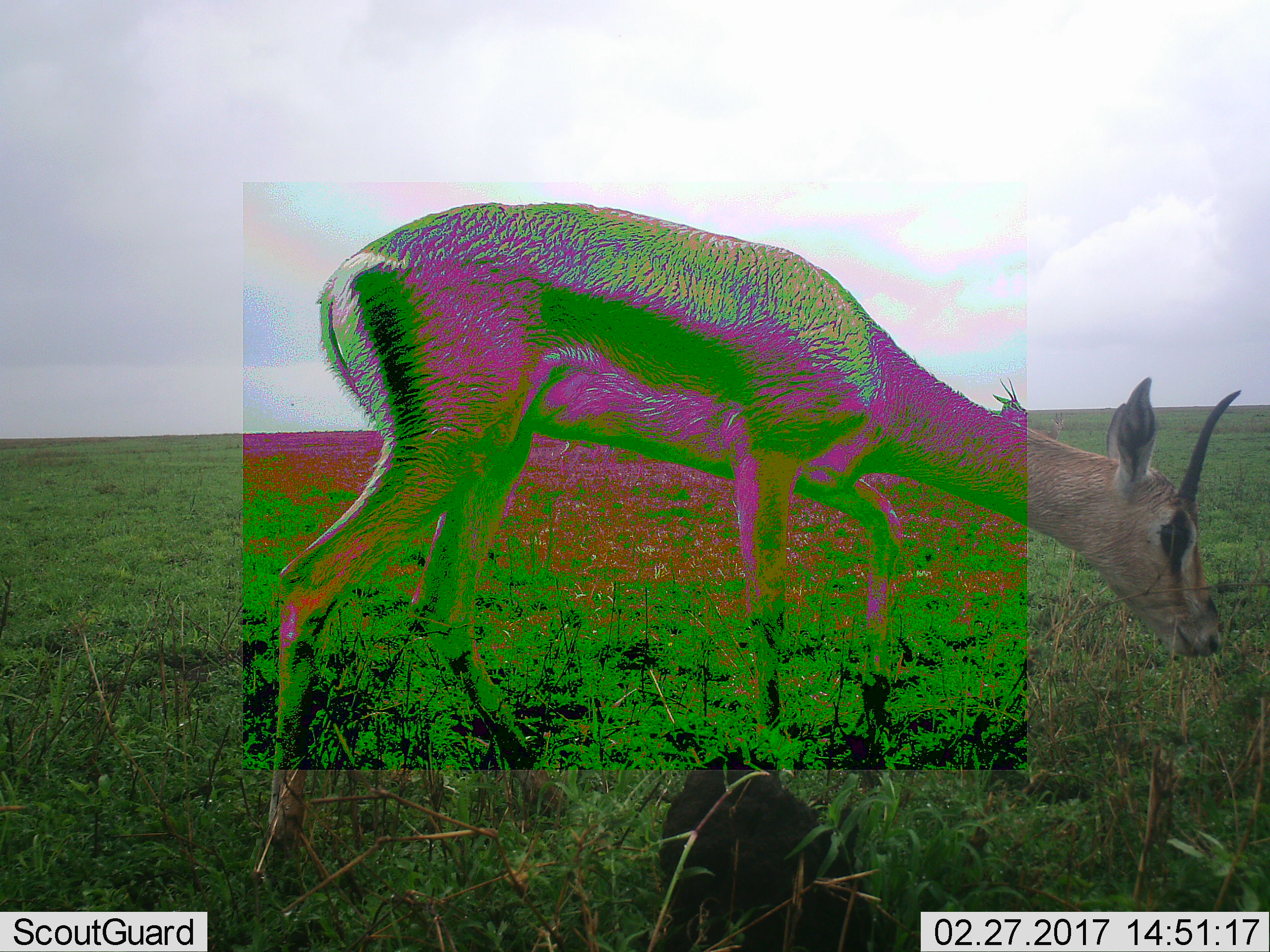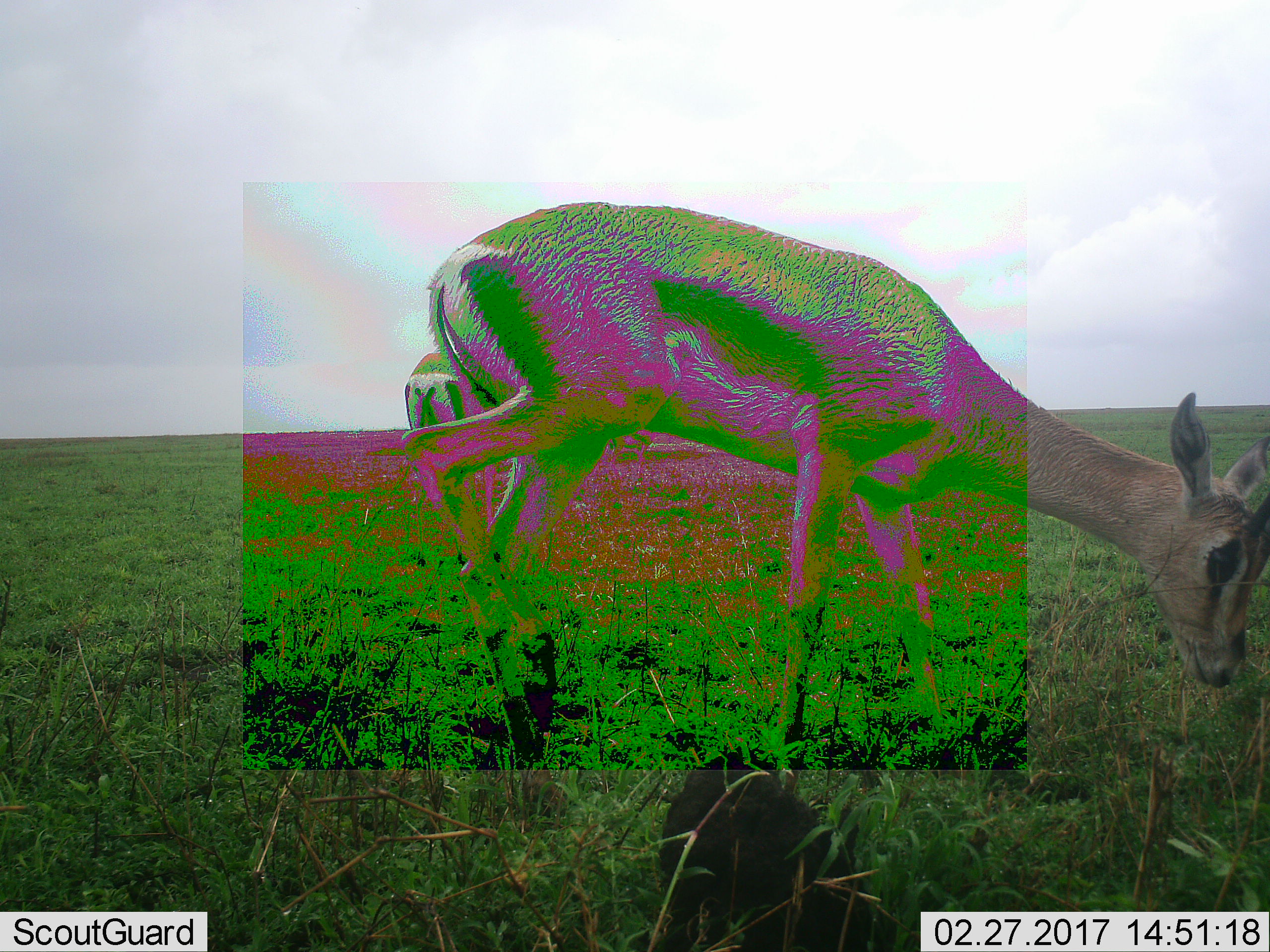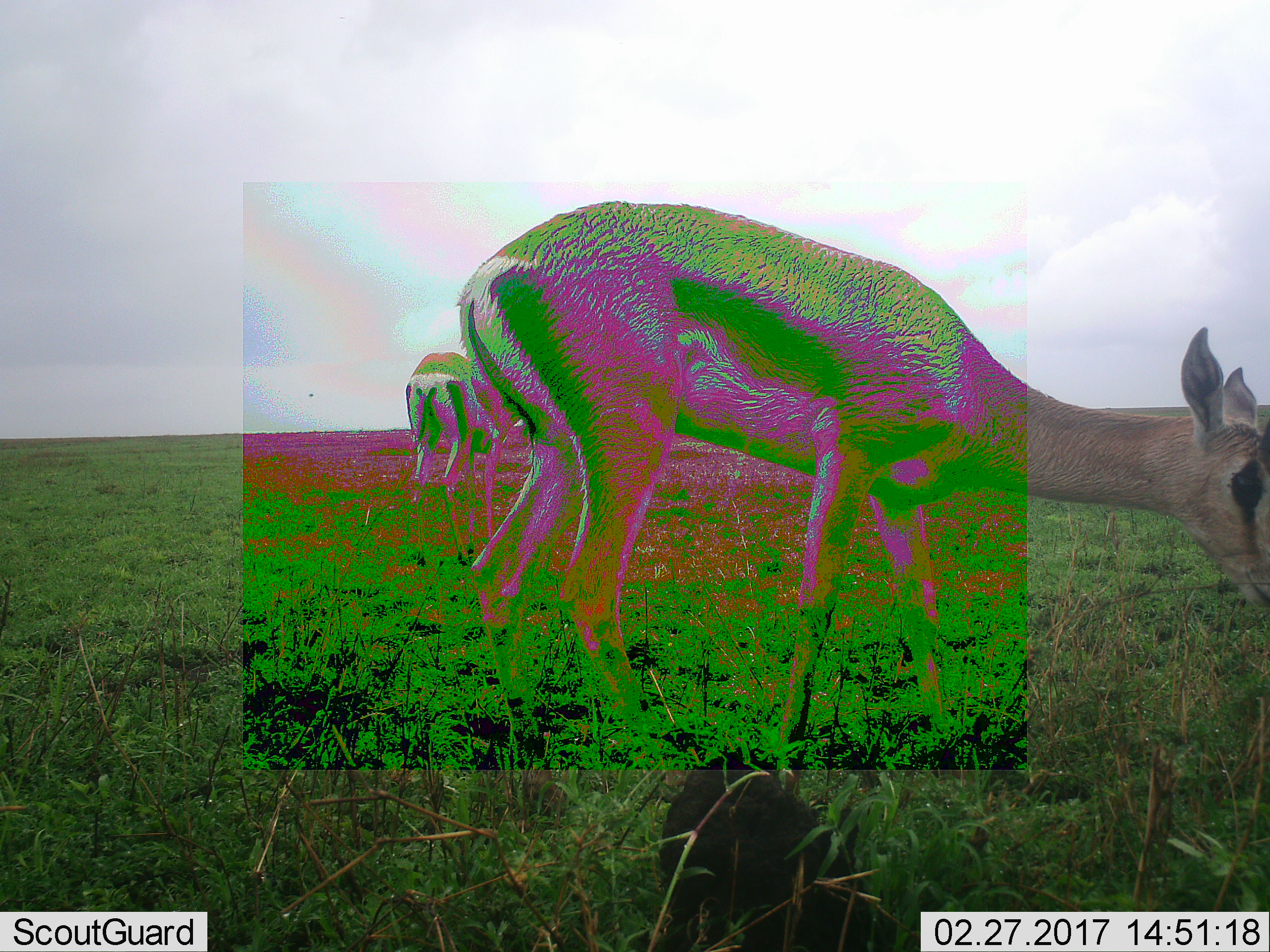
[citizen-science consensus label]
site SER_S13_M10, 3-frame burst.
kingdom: Animalia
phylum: Chordata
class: Mammalia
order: Artiodactyla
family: Bovidae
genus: Eudorcas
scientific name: Eudorcas thomsonii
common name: thomson's gazelle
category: gazellethomsons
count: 2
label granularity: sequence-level